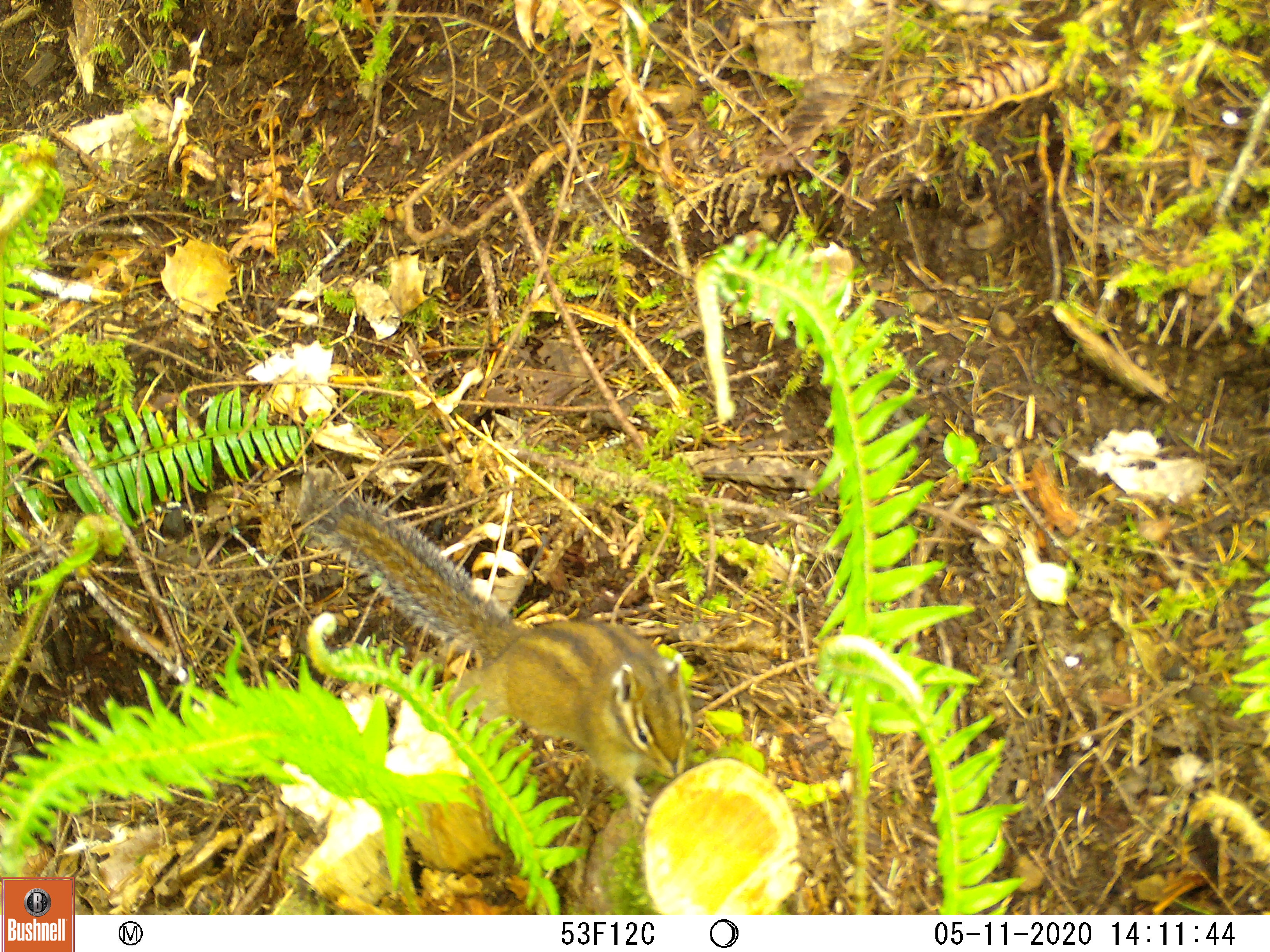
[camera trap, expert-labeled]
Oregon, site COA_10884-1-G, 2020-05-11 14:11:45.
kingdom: Animalia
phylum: Chordata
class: Mammalia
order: Rodentia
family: Sciuridae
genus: Neotamias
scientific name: Neotamias townsendii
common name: townsend's chipmunk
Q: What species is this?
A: Townsend's chipmunk (Neotamias townsendii).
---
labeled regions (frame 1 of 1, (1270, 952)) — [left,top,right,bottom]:
townsend's chipmunk: [280,479,699,827]